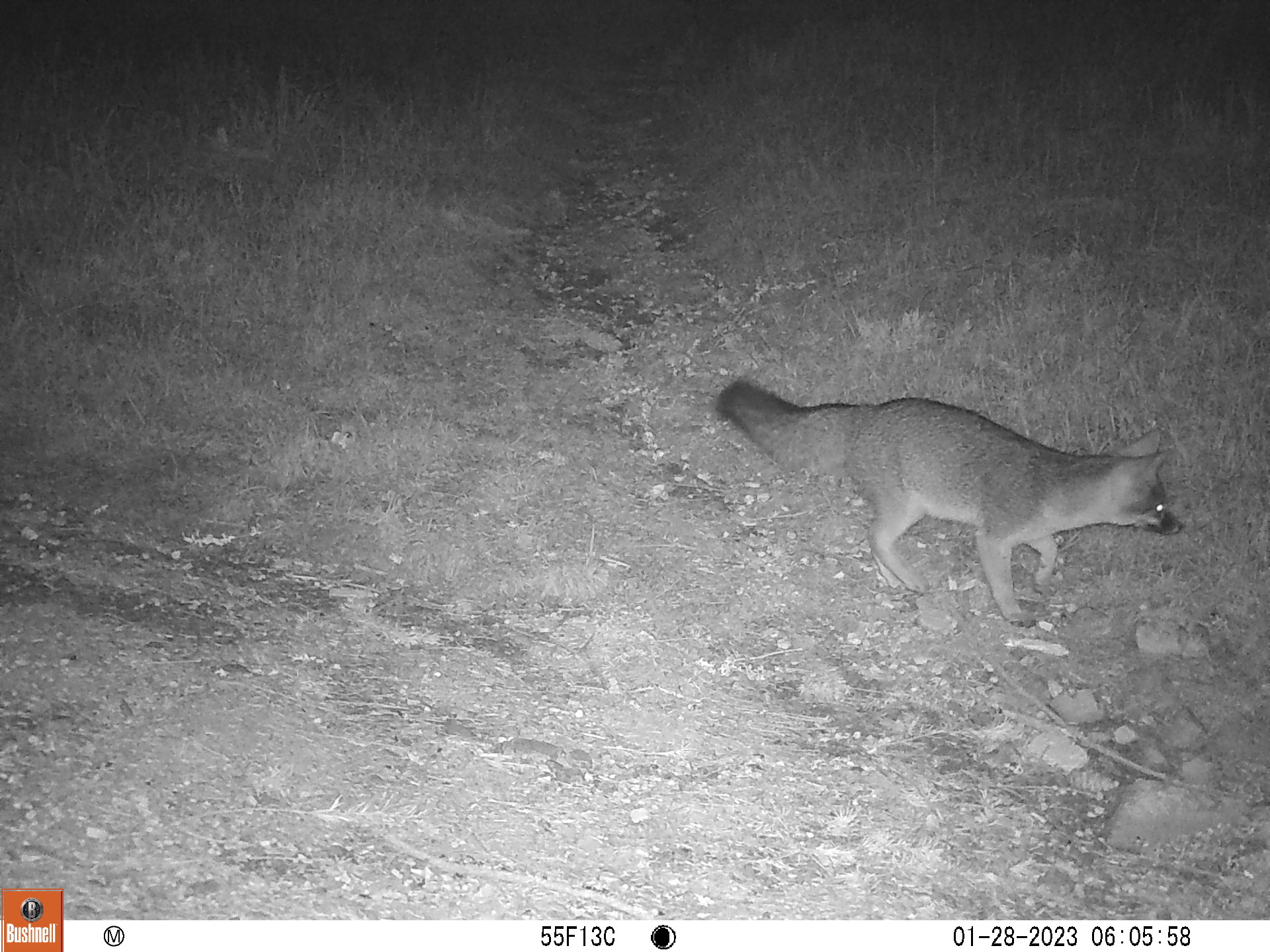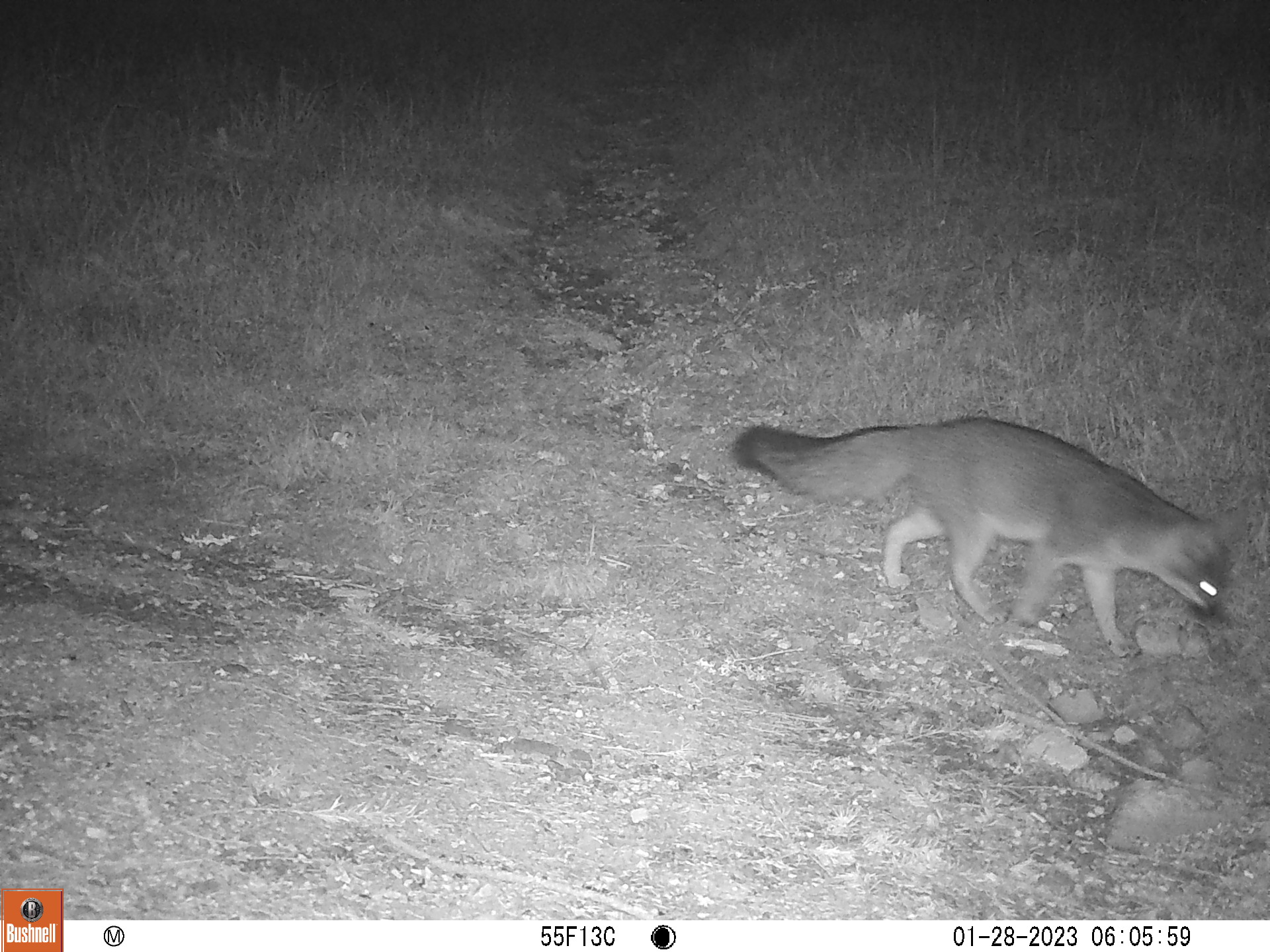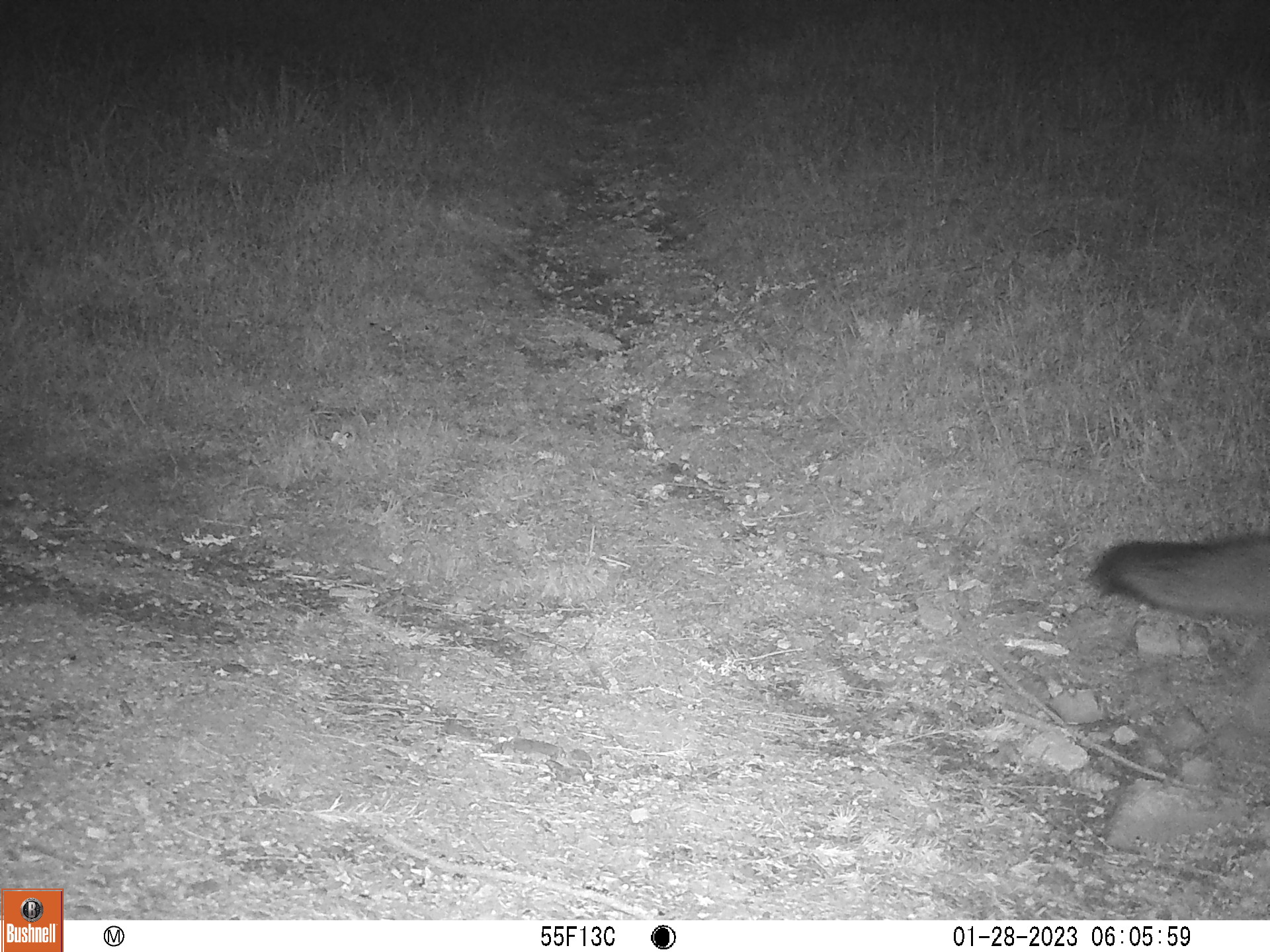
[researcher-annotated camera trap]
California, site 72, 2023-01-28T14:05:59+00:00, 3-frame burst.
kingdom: Animalia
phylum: Chordata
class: Mammalia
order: Carnivora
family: Canidae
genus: Urocyon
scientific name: Urocyon cinereoargenteus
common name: gray fox